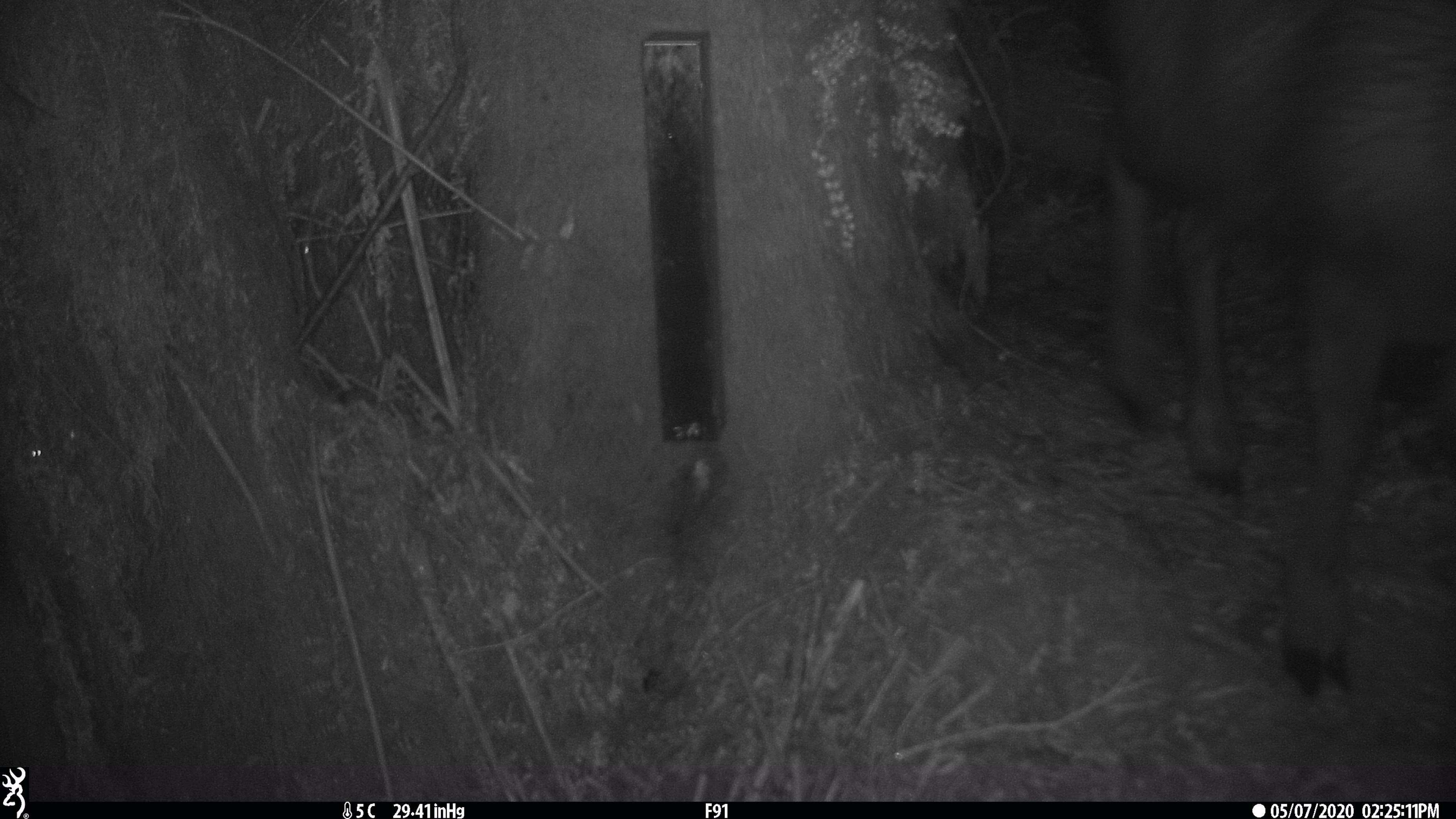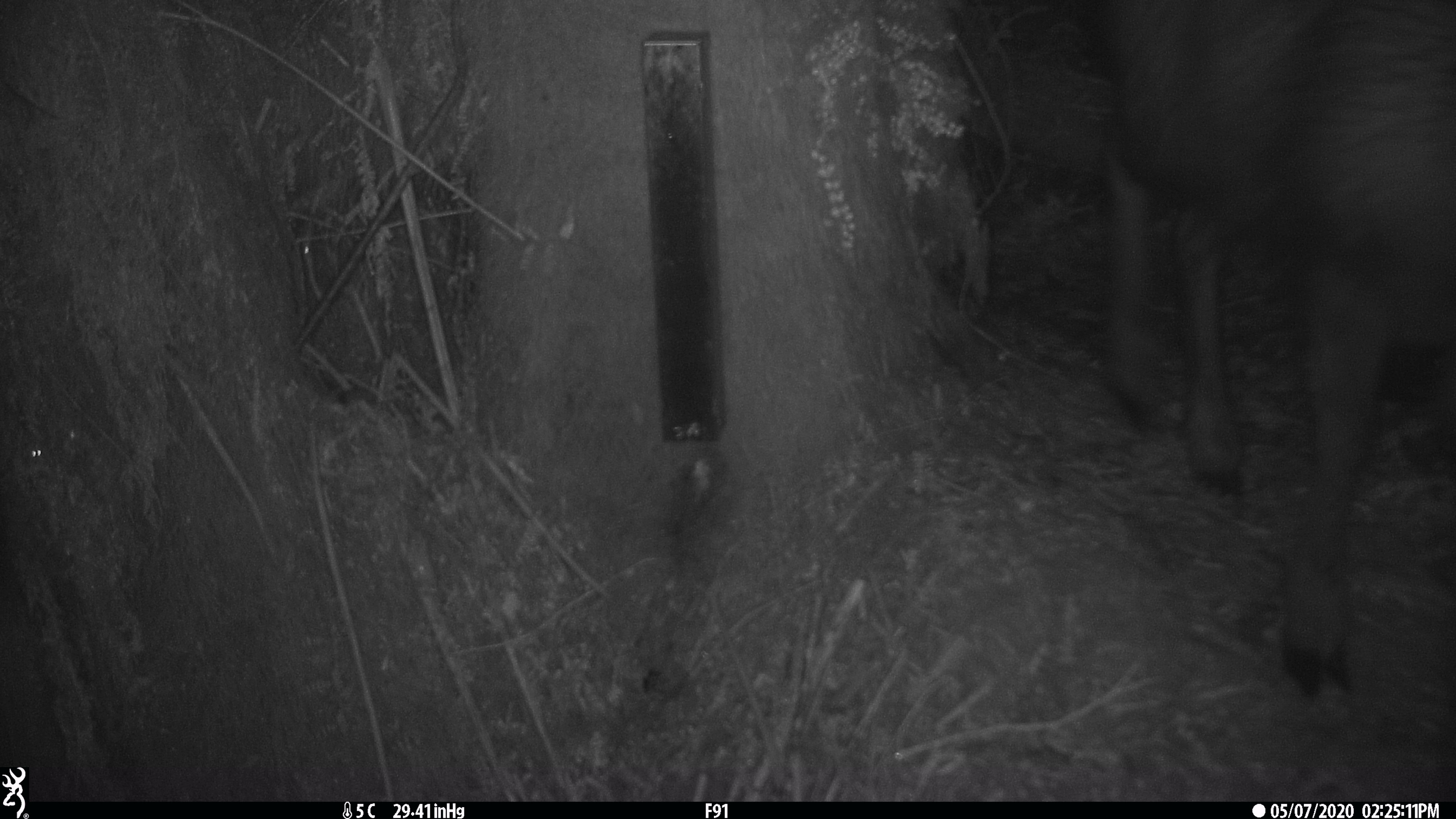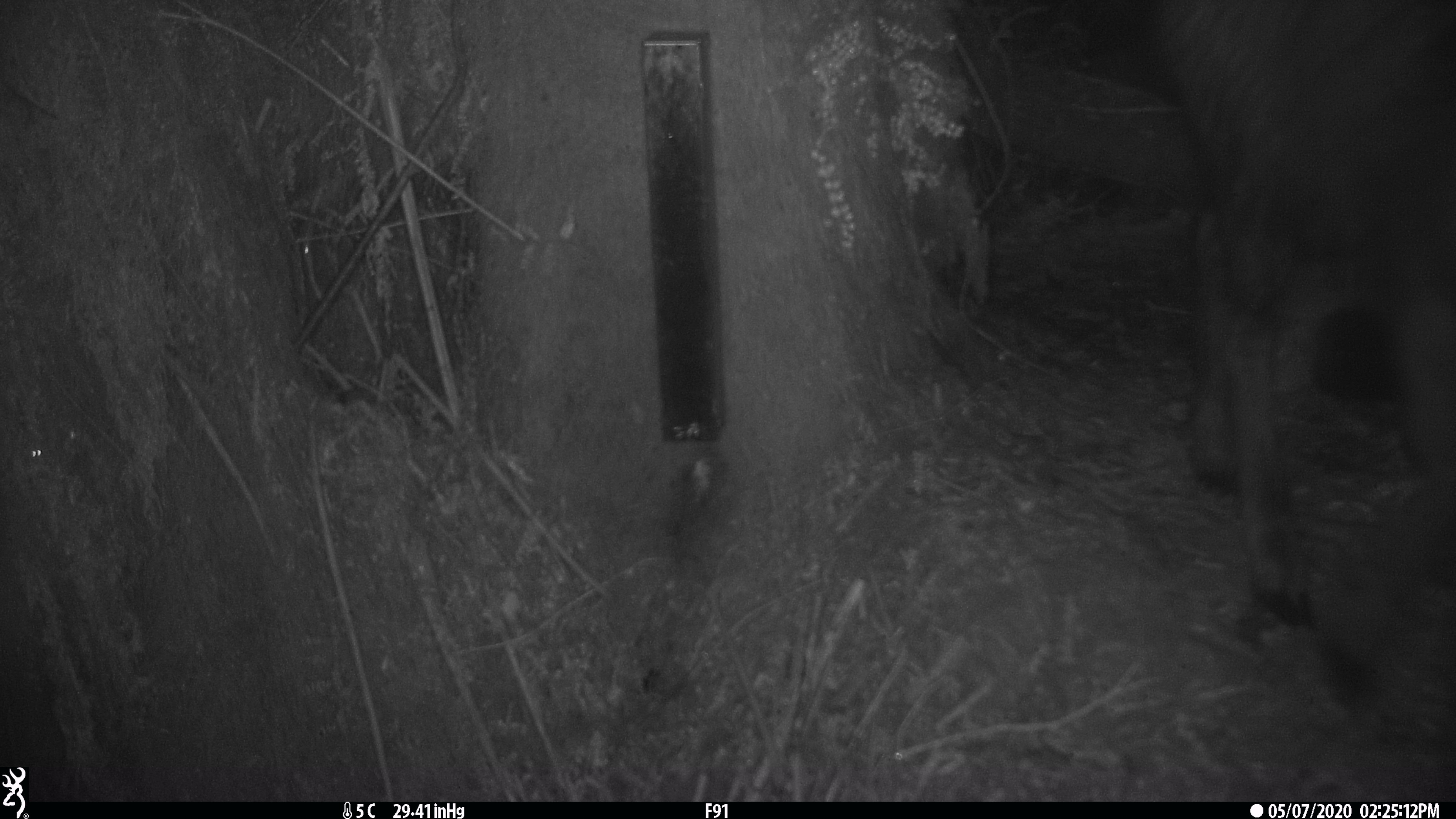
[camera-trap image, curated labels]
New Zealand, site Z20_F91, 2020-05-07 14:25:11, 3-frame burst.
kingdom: Animalia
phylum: Chordata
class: Mammalia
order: Artiodactyla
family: Bovidae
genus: Rupicapra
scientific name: Rupicapra rupicapra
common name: alpine chamois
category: chamois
Chamois (alpine chamois) (Rupicapra rupicapra).